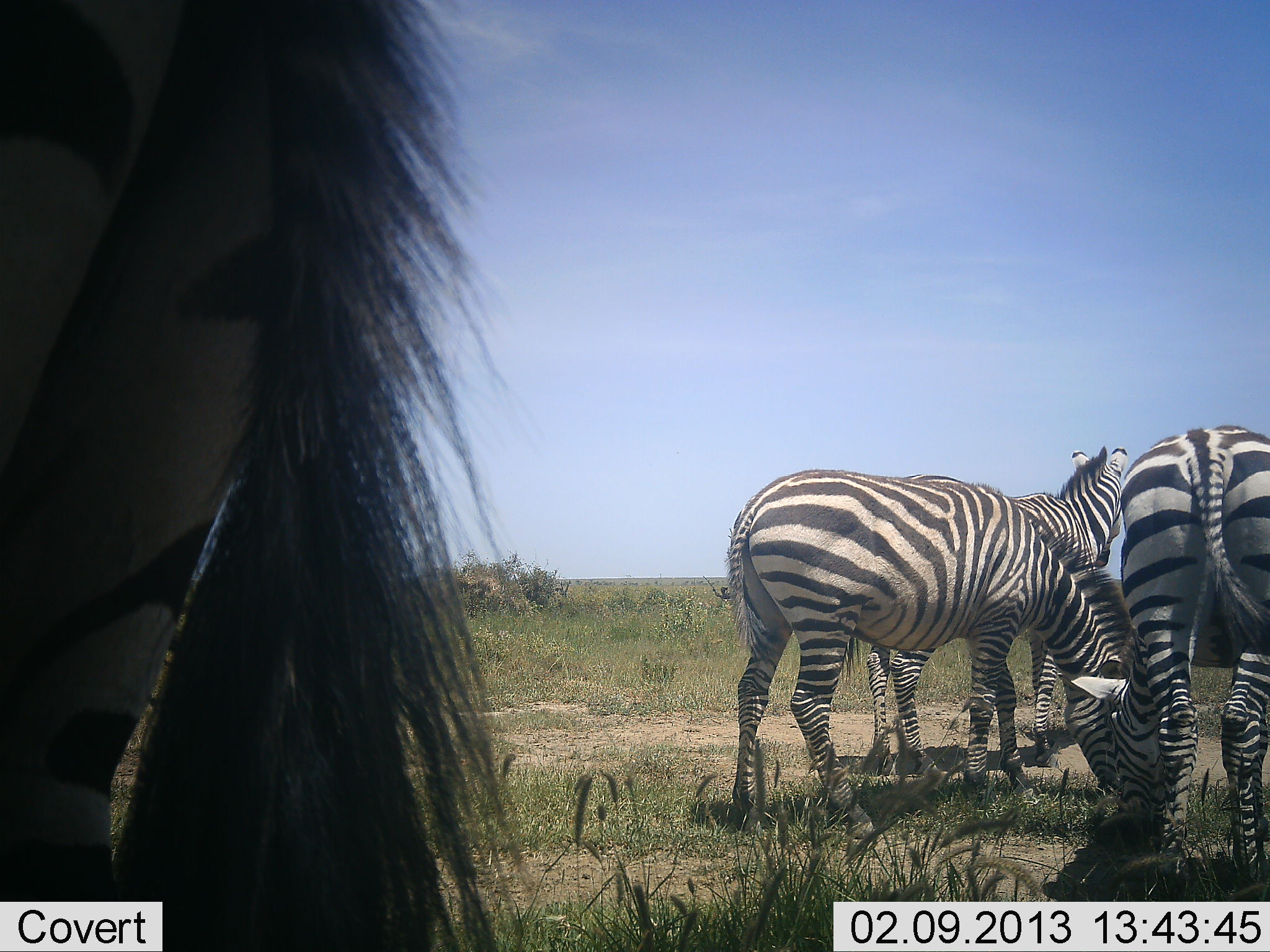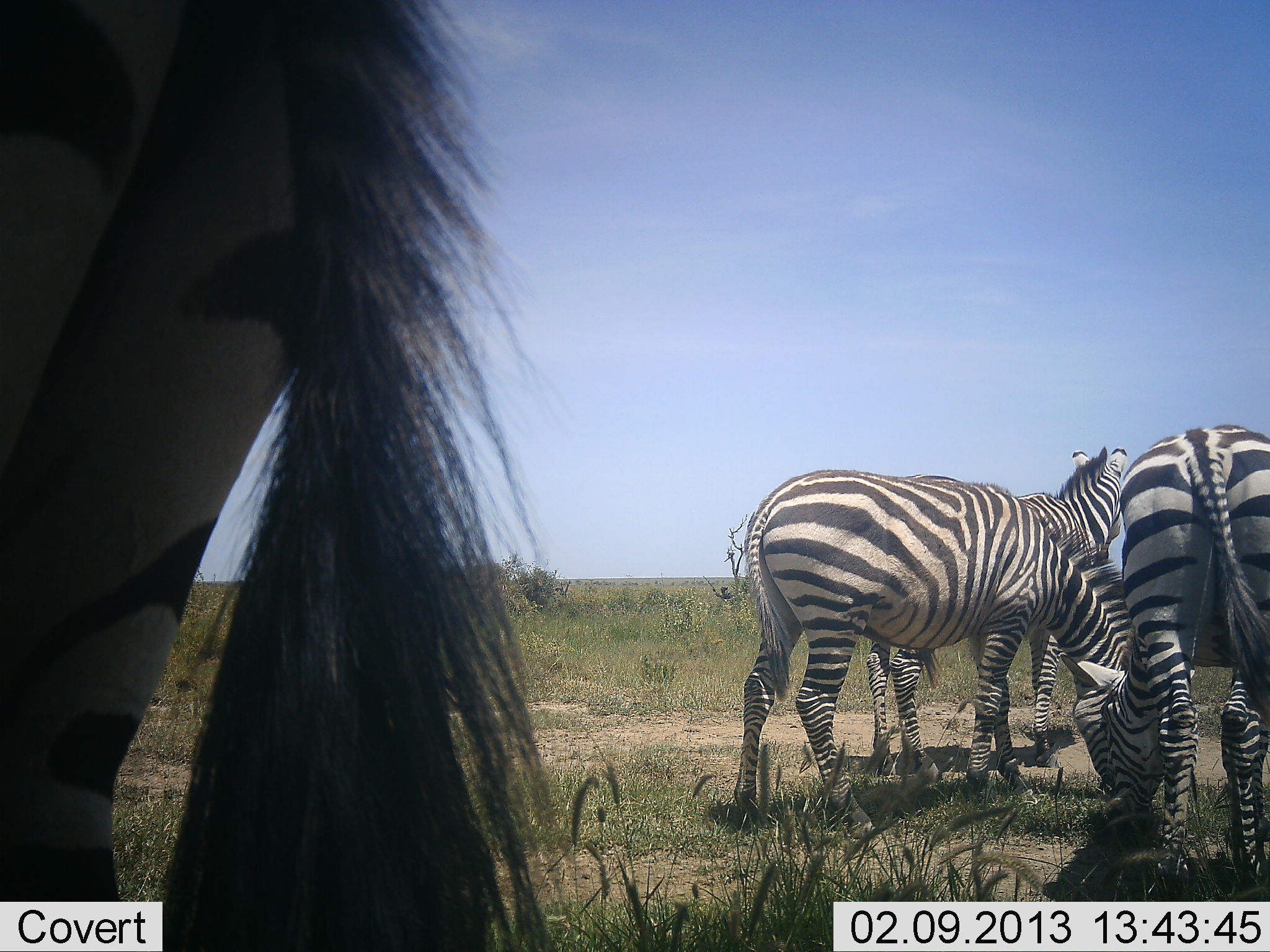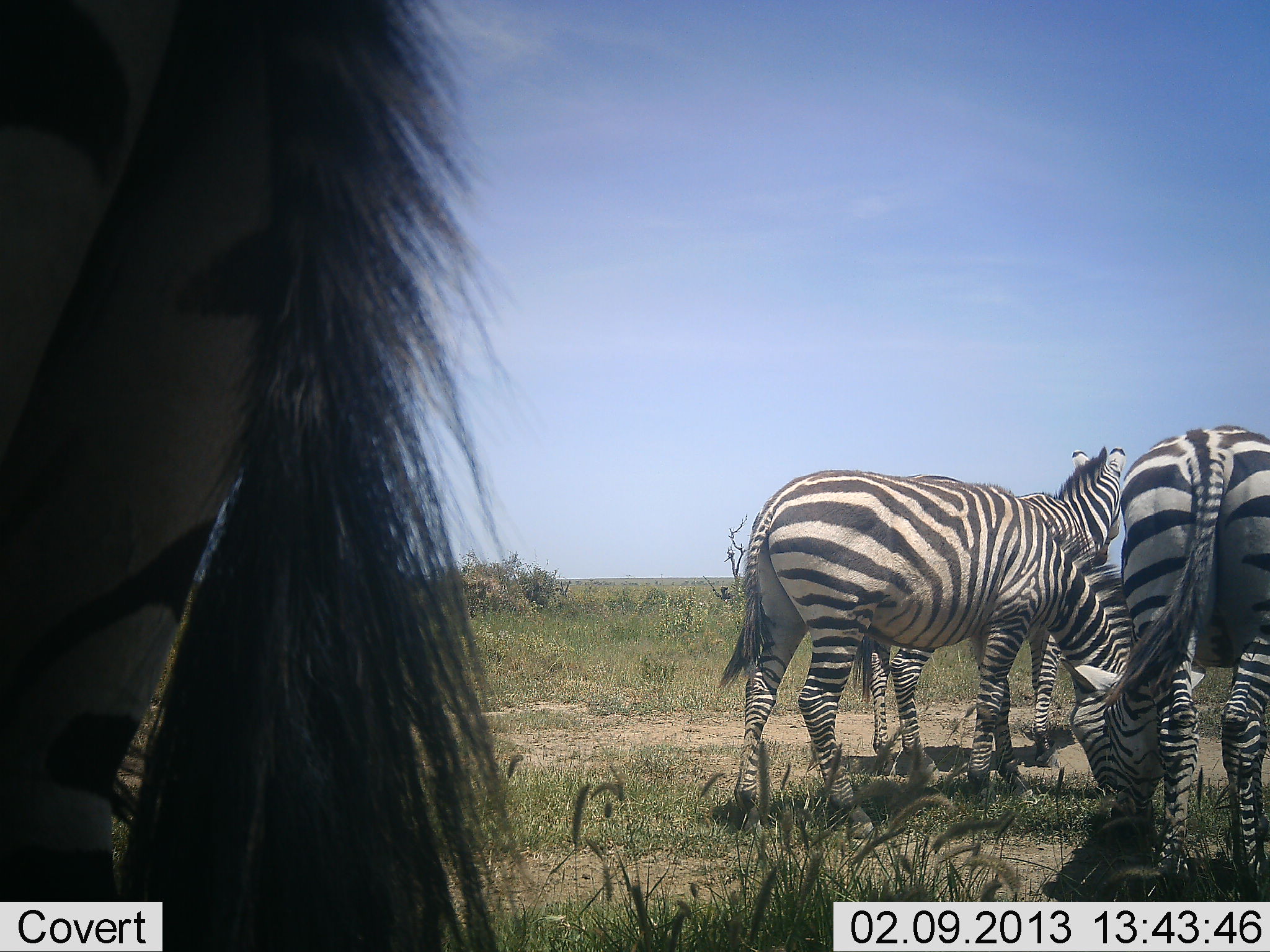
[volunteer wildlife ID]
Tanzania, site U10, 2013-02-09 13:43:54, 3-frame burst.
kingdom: Animalia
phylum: Chordata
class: Mammalia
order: Perissodactyla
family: Equidae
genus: Equus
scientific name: Equus quagga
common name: plains zebra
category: zebra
Zebra (plains zebra) (Equus quagga), count 4. Behavior (volunteer vote fractions): standing 79%, resting 0%, moving 7%, interacting 4%. Young present (vote fraction): 0%. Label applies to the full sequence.